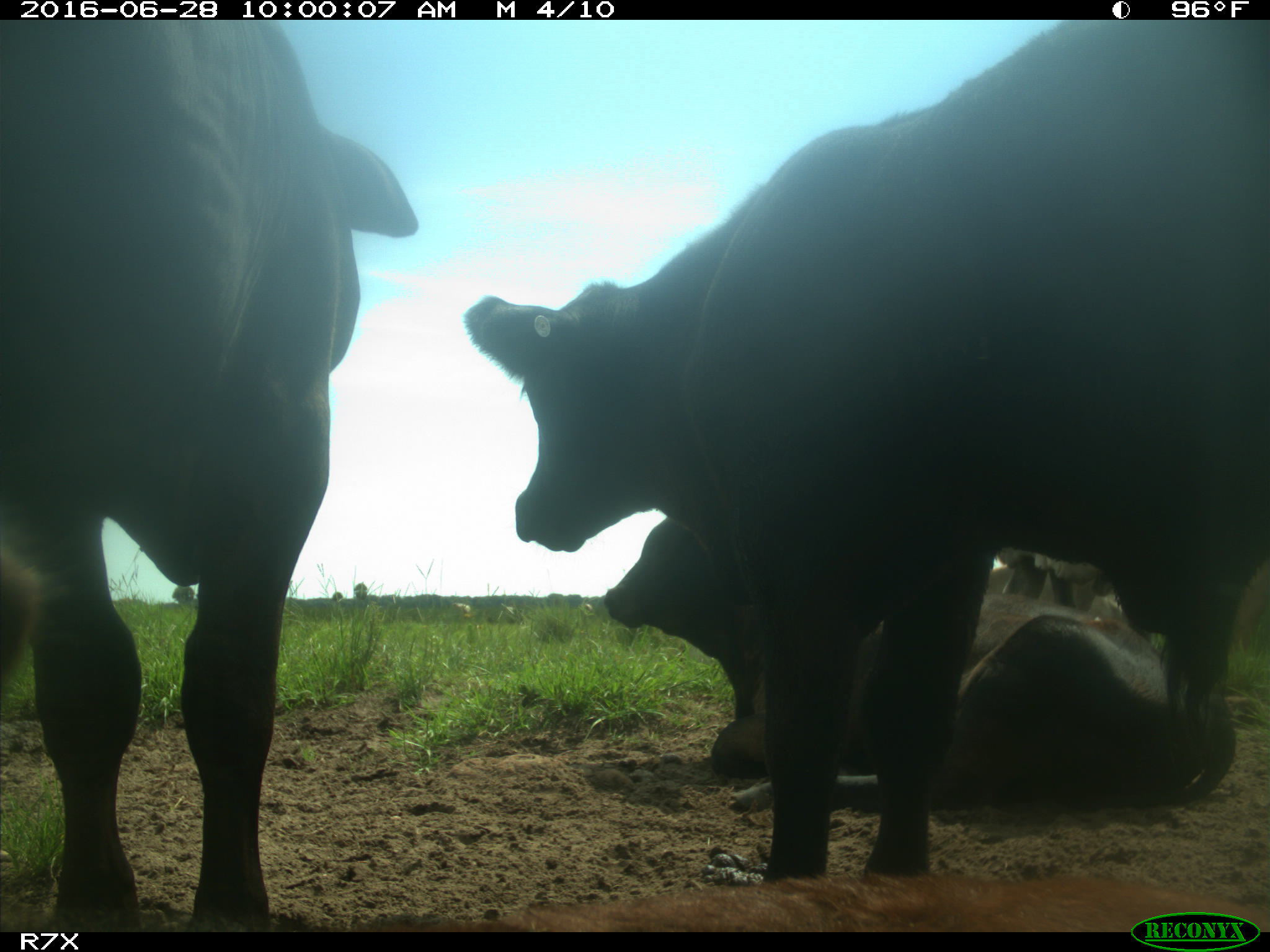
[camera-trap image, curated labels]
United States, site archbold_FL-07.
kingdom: Animalia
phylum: Chordata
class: Mammalia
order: Artiodactyla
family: Bovidae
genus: Bos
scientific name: Bos taurus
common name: domestic cow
Bos taurus (domestic cow).